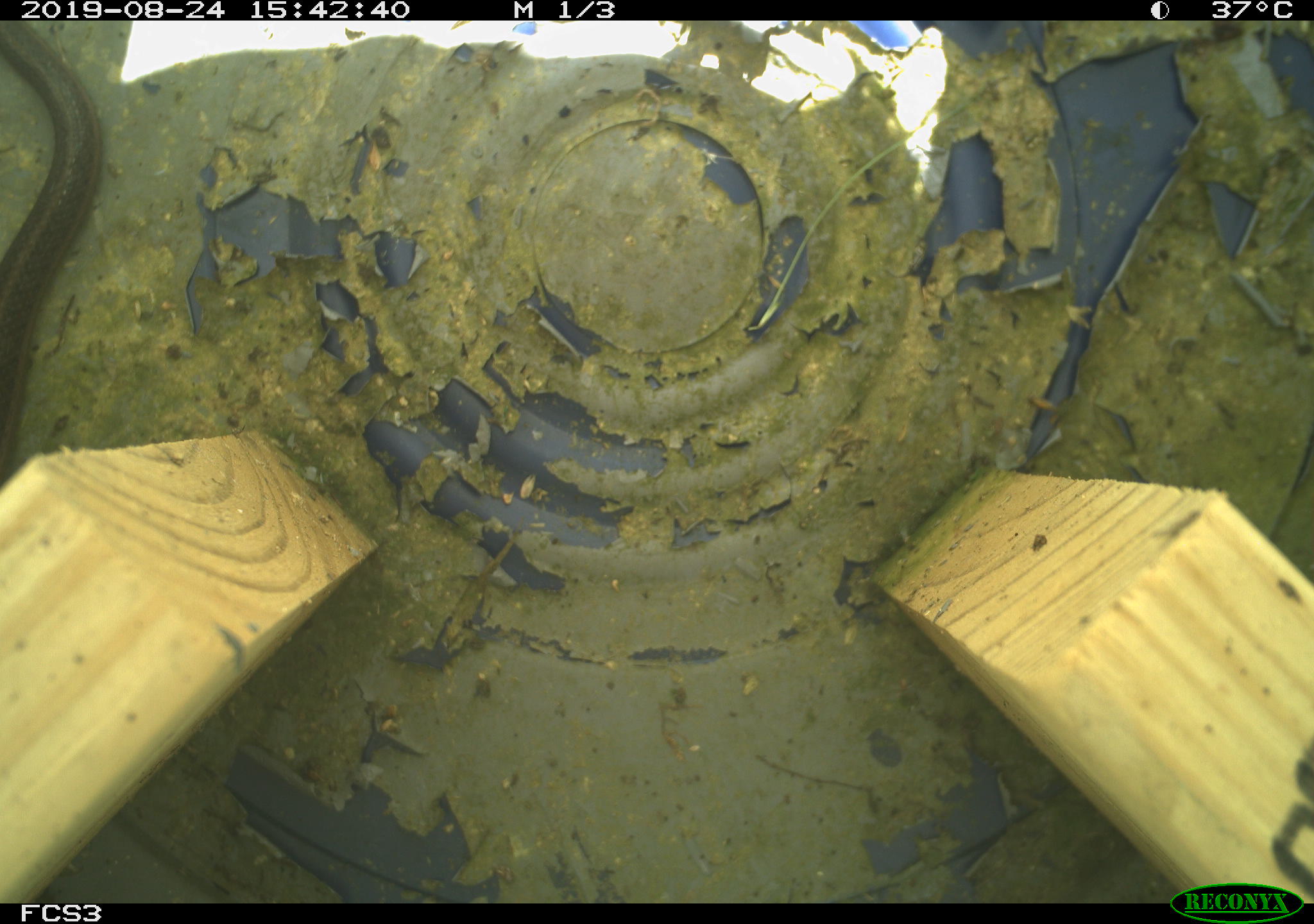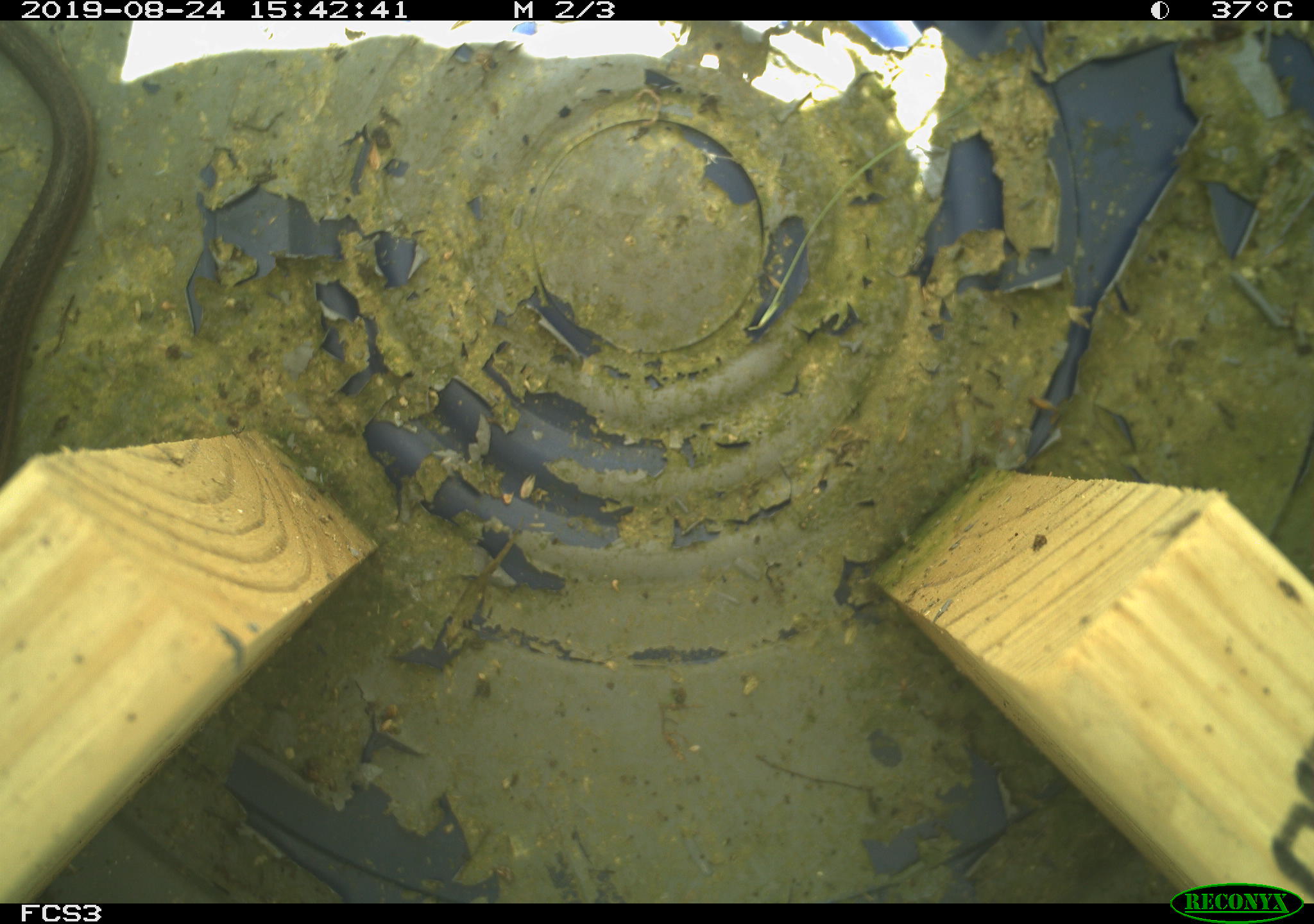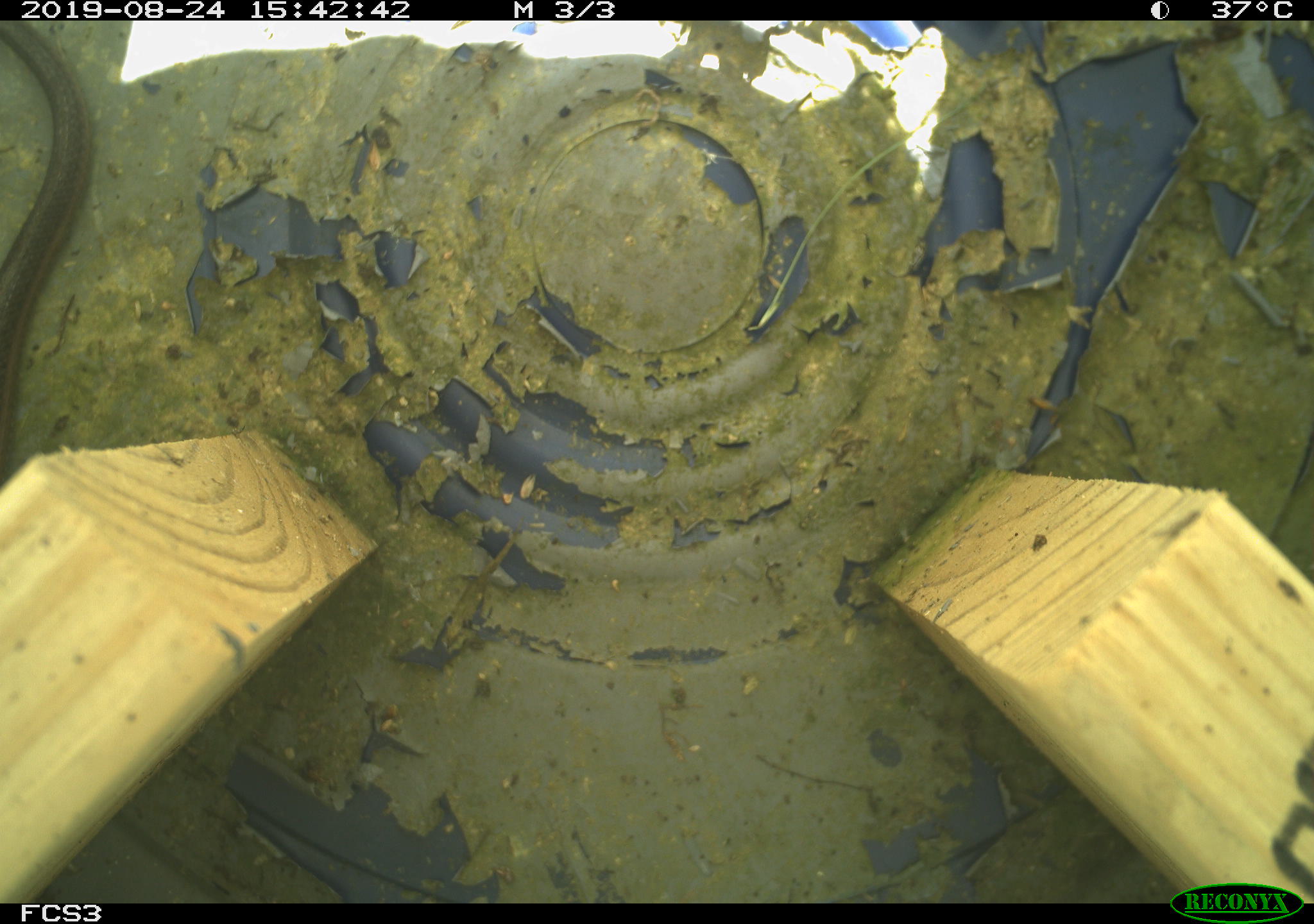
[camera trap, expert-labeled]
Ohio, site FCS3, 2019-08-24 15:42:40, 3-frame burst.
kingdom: Animalia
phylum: Chordata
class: Reptilia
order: Squamata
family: Colubridae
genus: Thamnophis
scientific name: Thamnophis sirtalis sirtalis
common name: eastern gartersnake